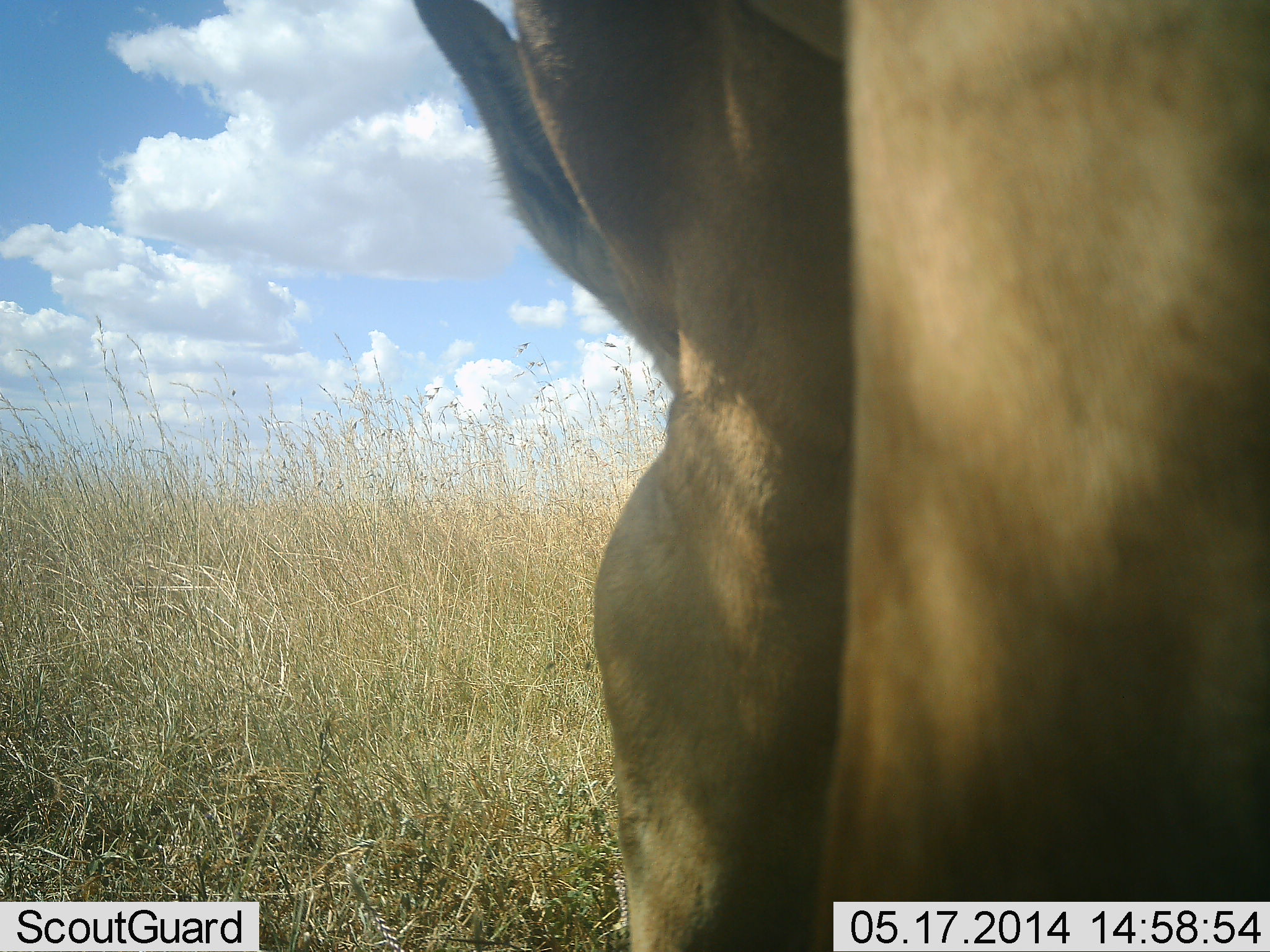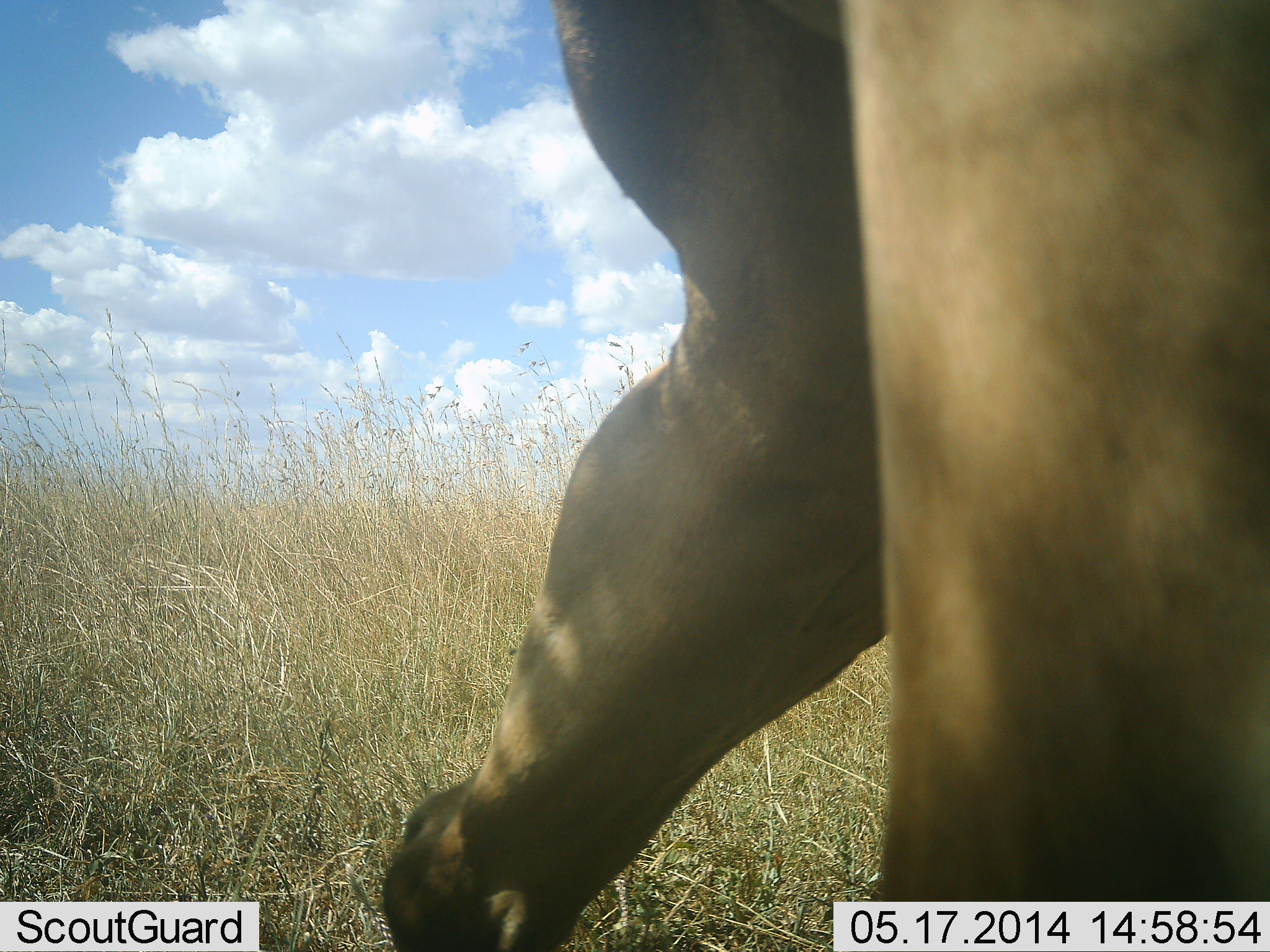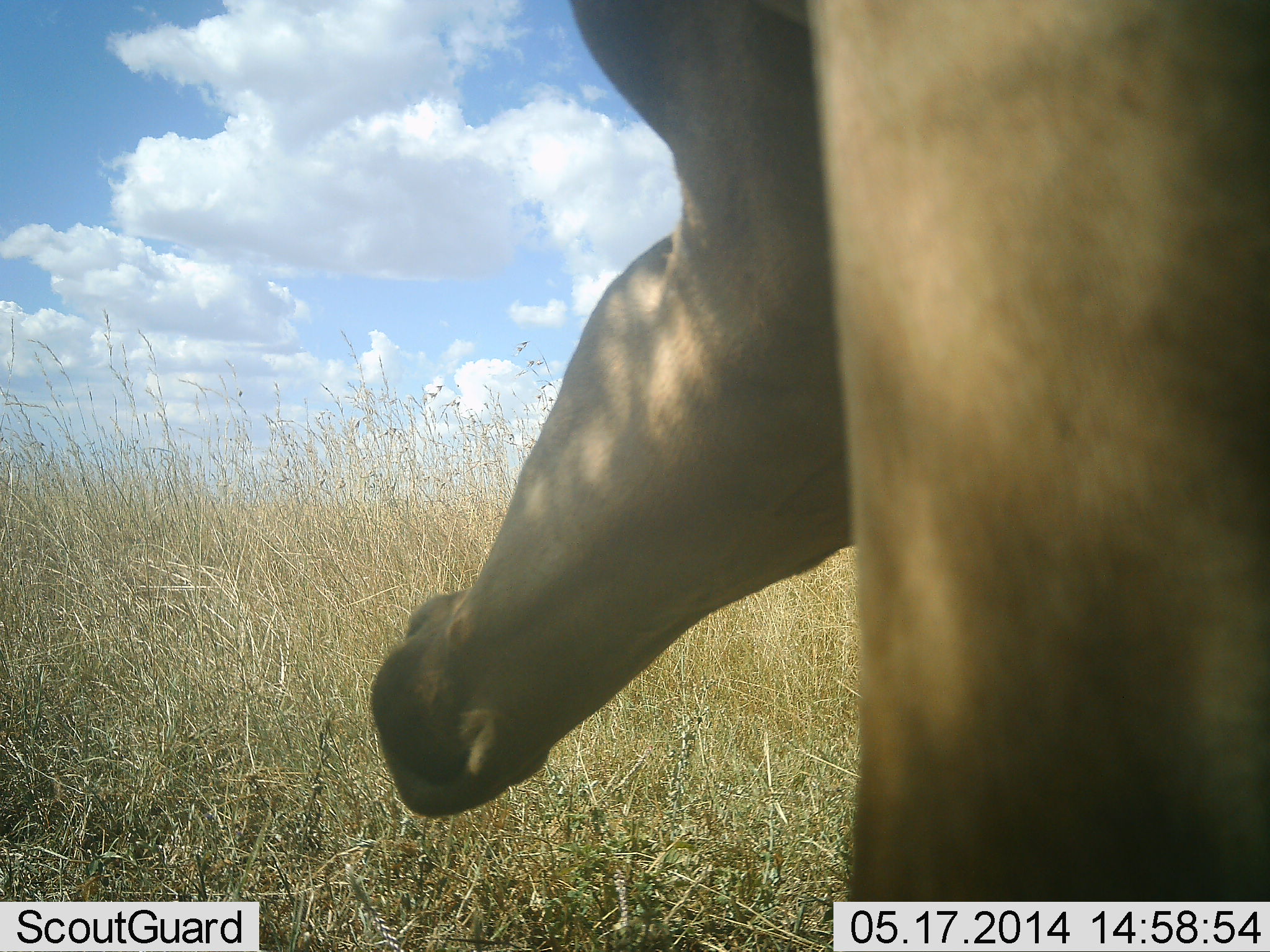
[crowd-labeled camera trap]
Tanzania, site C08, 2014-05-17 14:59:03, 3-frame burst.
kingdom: Animalia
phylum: Chordata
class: Mammalia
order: Artiodactyla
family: Bovidae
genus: Alcelaphus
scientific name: Alcelaphus buselaphus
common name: hartebeest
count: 1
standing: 50%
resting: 0%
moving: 0%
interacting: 0%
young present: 0%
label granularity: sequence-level